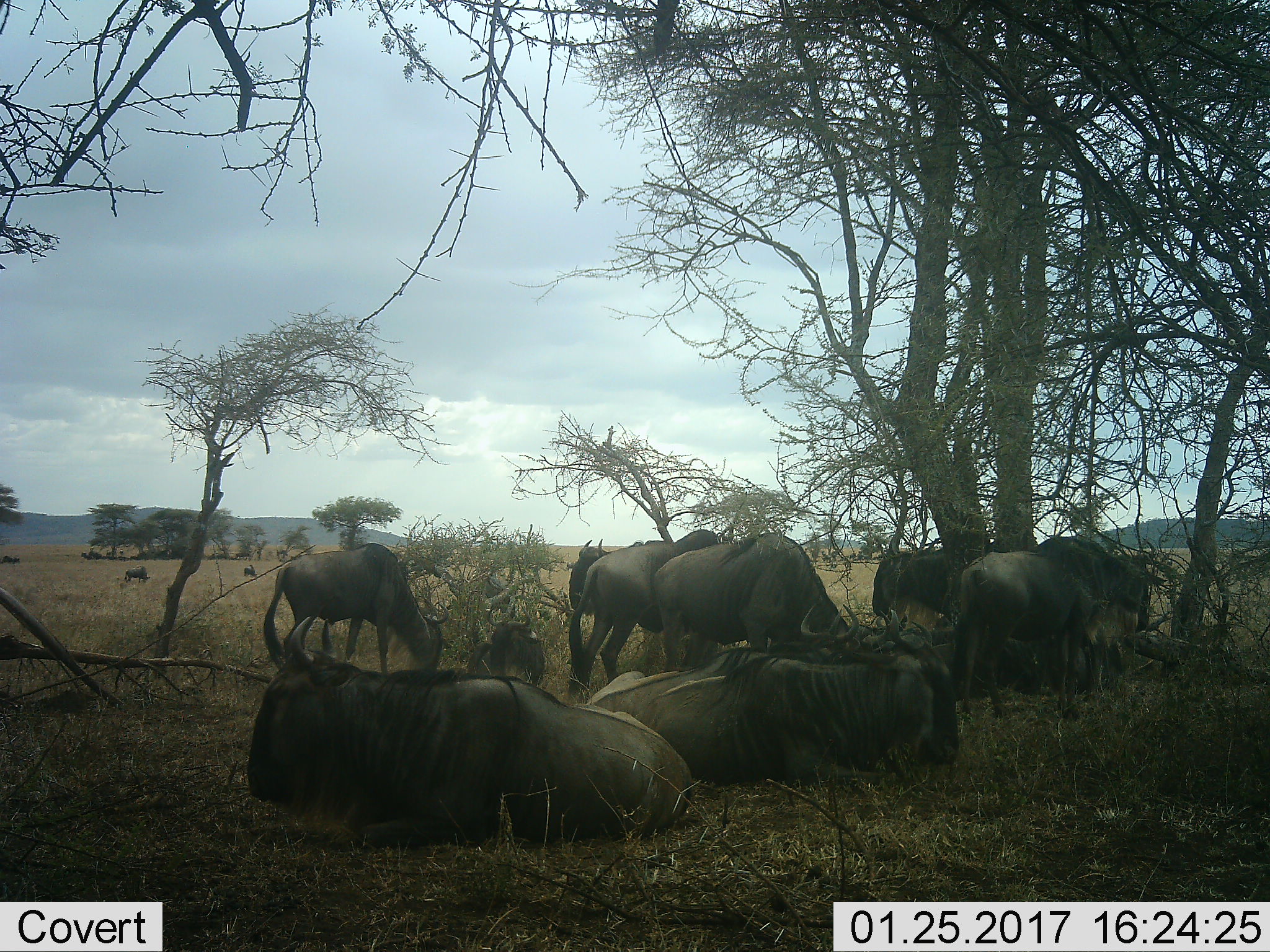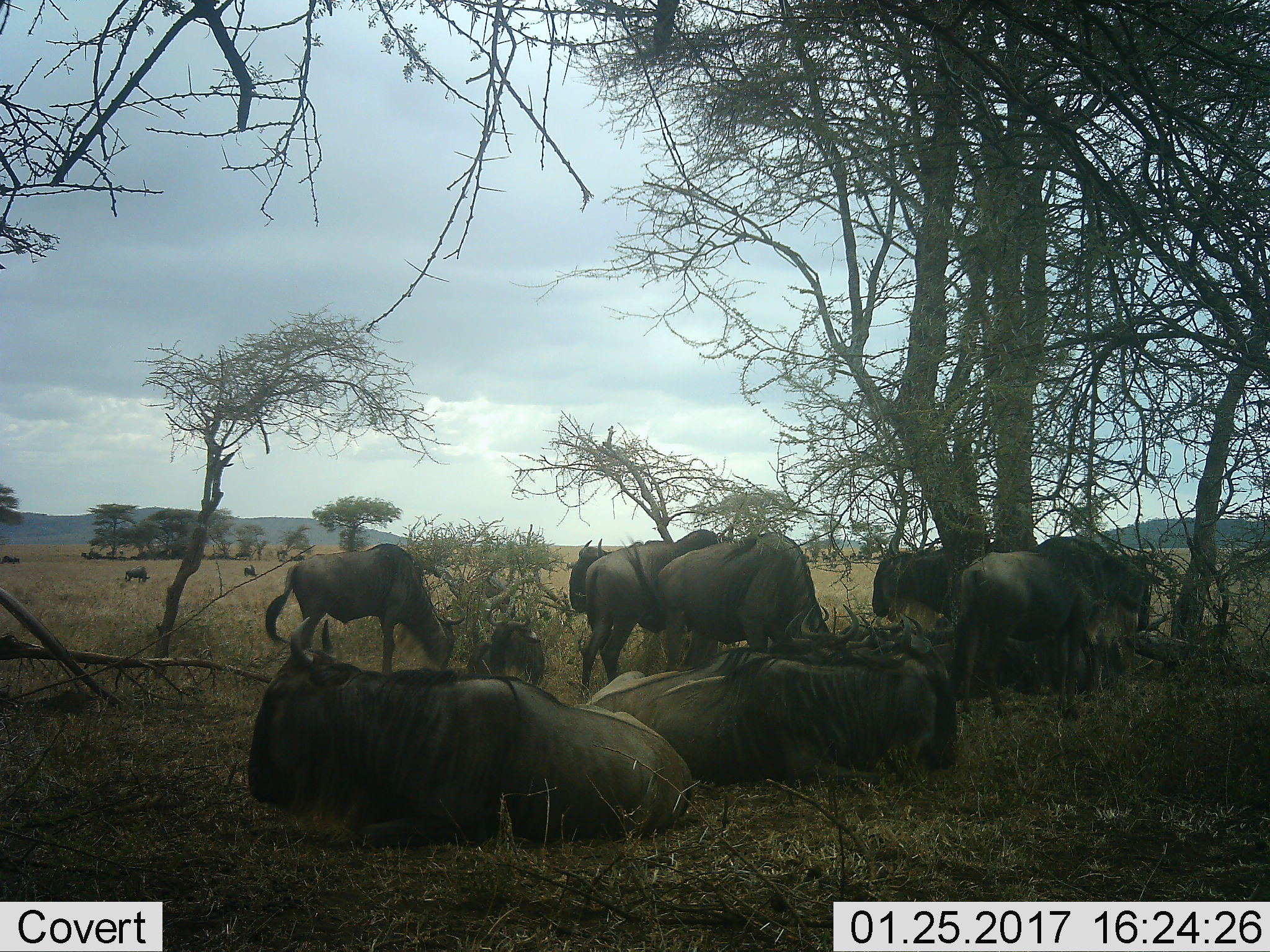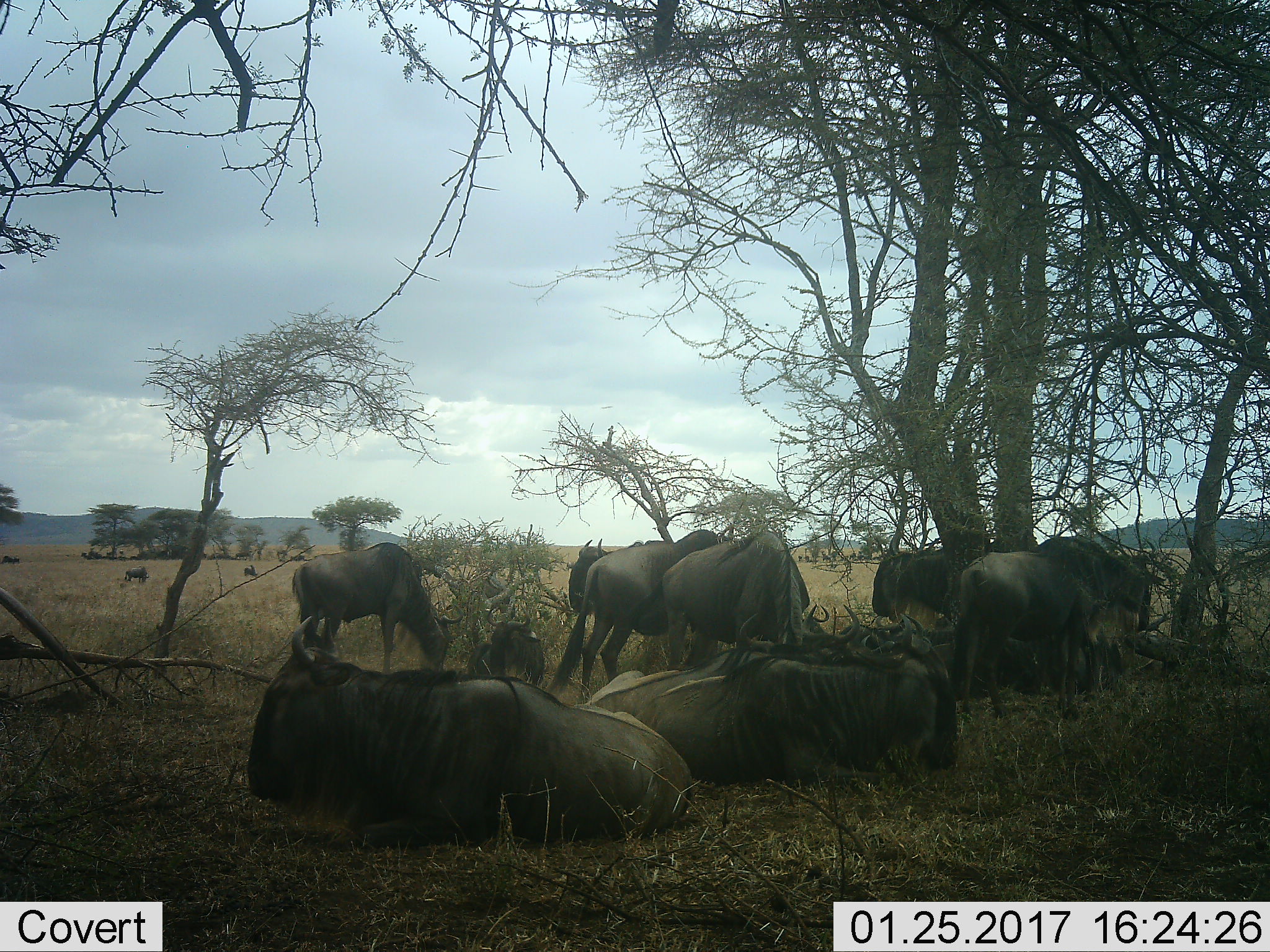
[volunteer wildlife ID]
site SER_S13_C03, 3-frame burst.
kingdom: Animalia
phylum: Chordata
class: Mammalia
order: Artiodactyla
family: Bovidae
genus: Connochaetes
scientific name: Connochaetes taurinus taurinus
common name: blue wildebeest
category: wildebeestblue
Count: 11-50.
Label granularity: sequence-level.